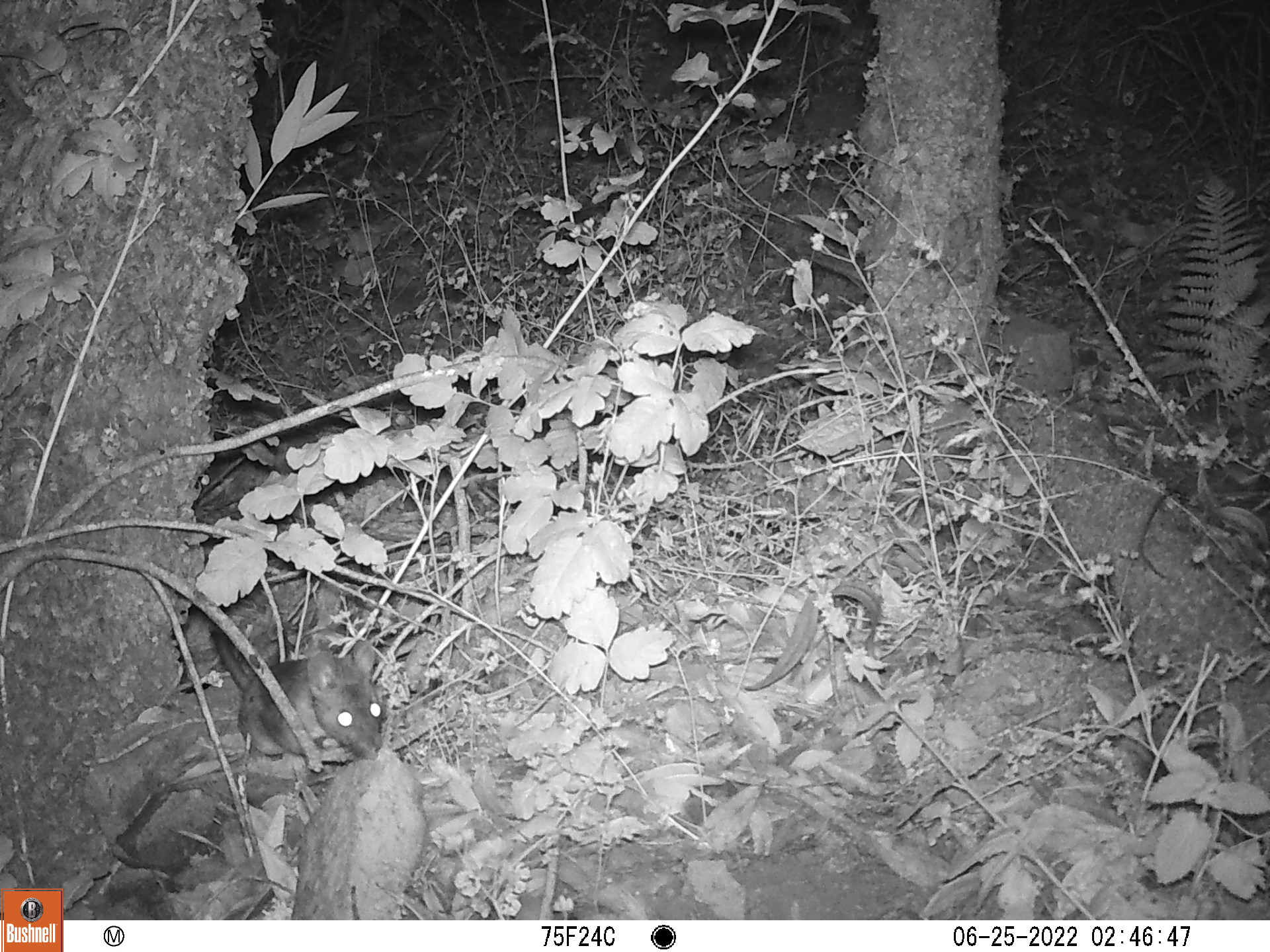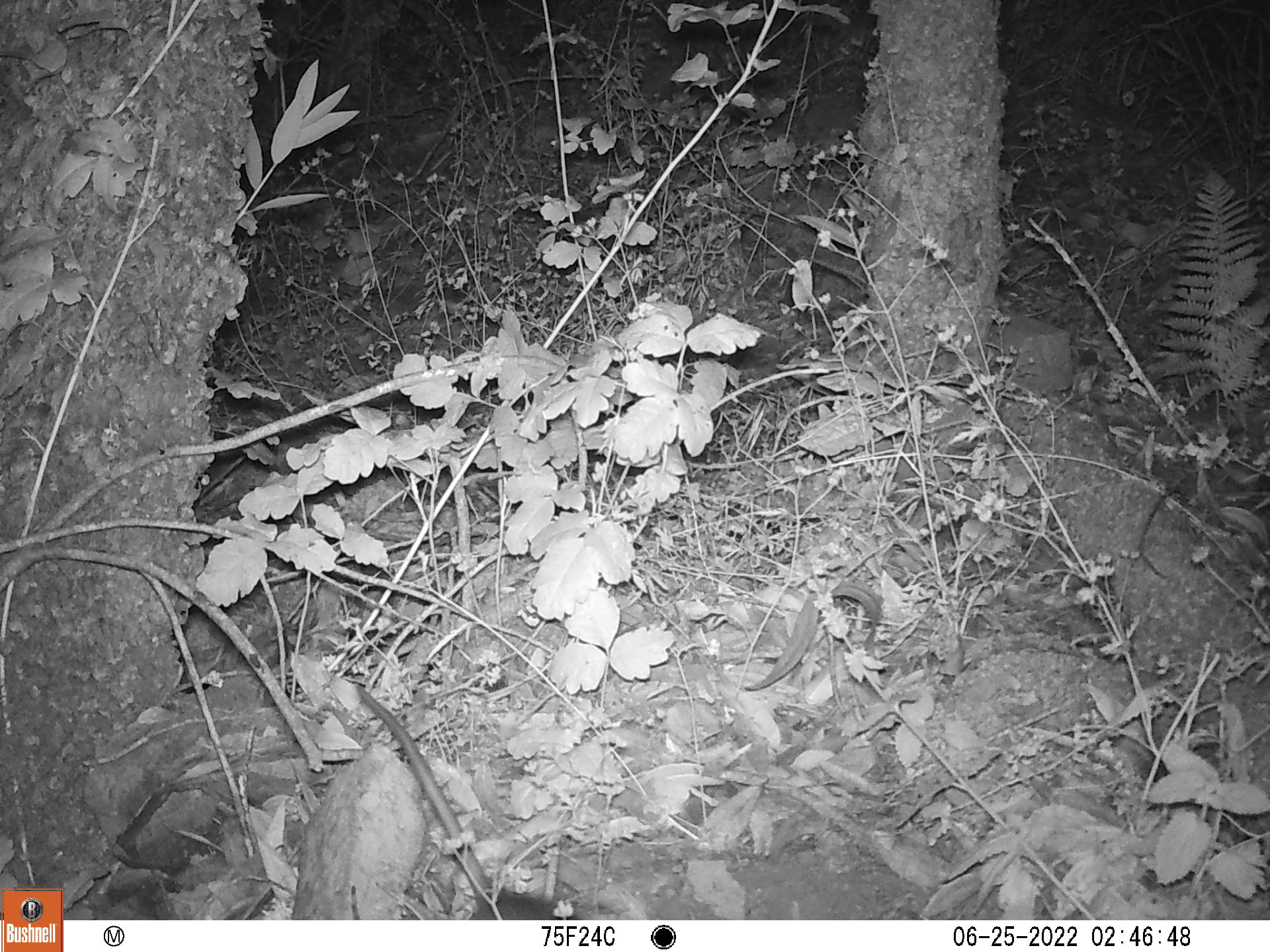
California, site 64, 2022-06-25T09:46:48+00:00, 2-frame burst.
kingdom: Animalia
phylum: Chordata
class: Mammalia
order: Rodentia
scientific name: Rodentia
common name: mouse or rat